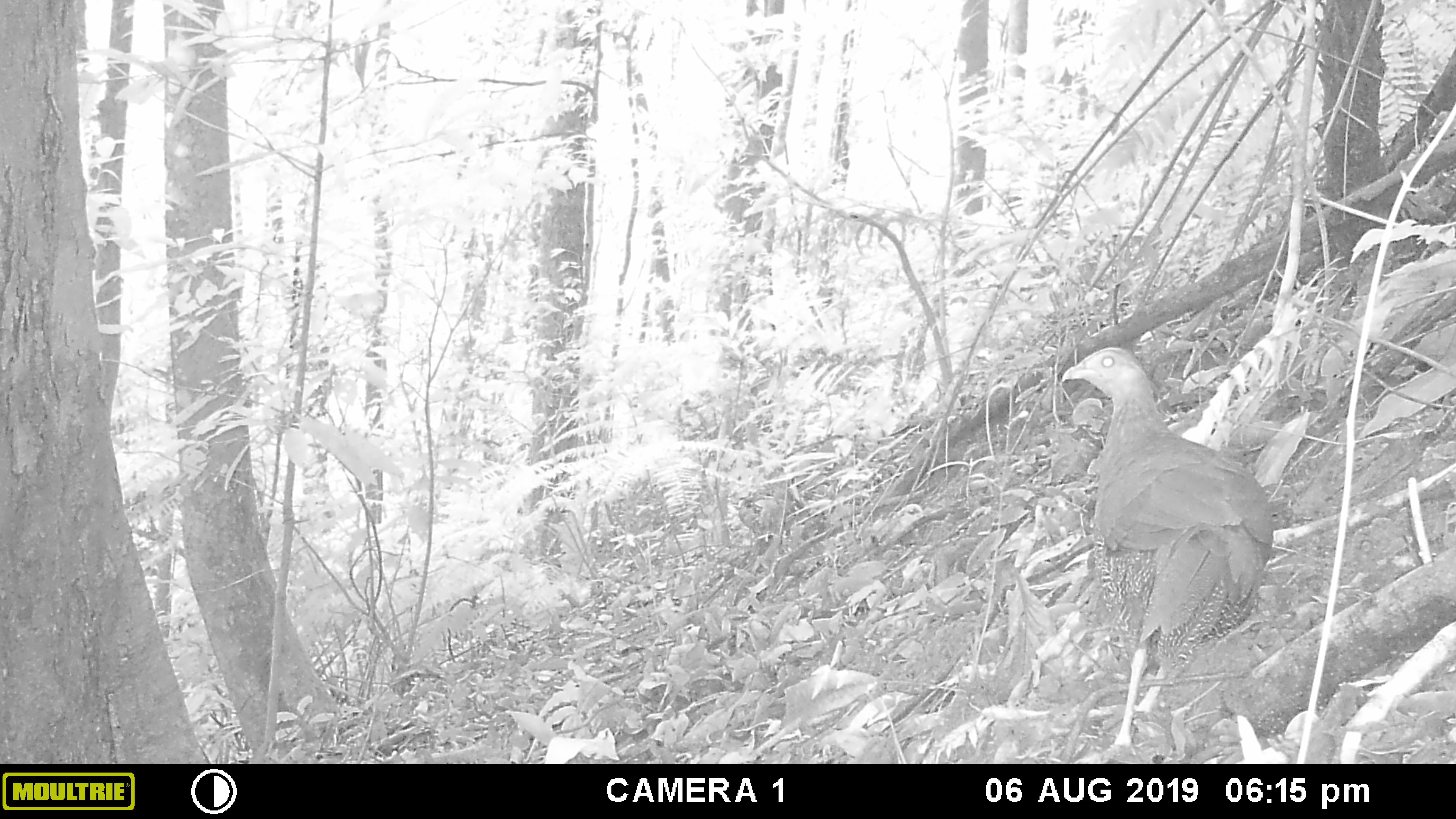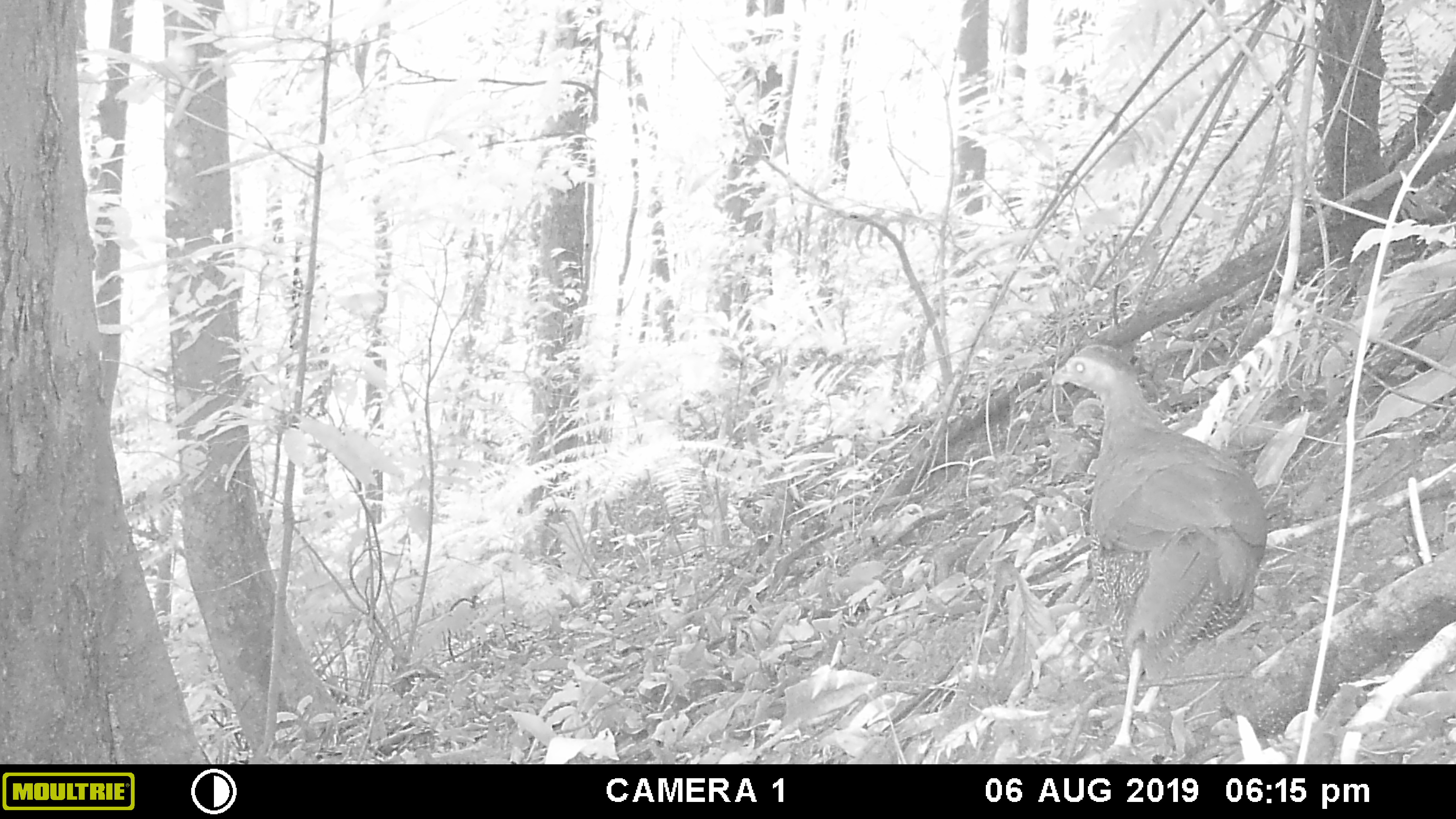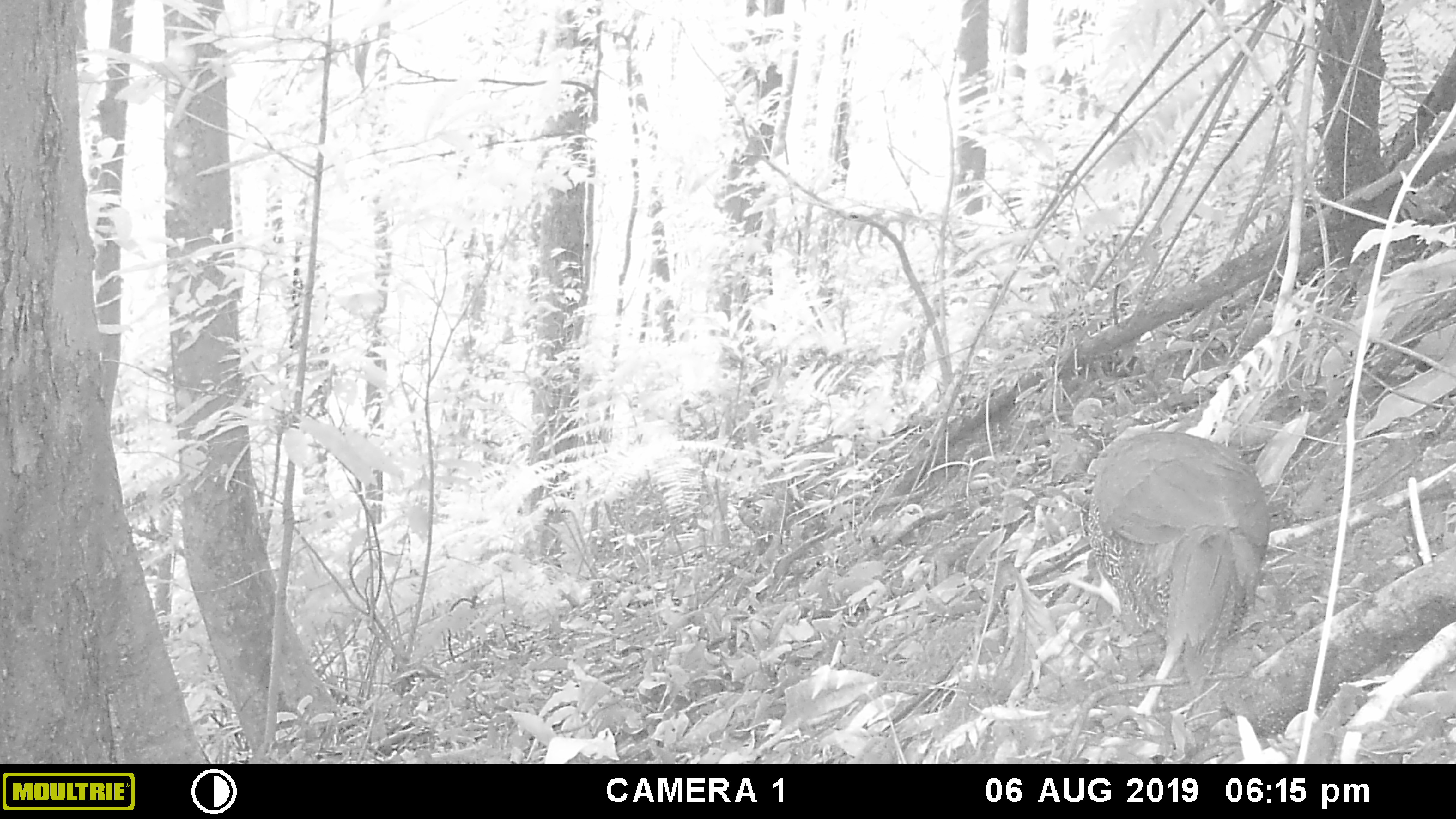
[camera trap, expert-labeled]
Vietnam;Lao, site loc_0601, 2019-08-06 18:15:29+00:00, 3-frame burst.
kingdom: Animalia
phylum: Chordata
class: Aves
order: Galliformes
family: Phasianidae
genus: Lophura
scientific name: Lophura nycthemera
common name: silver pheasant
Silver pheasant (Lophura nycthemera). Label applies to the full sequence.